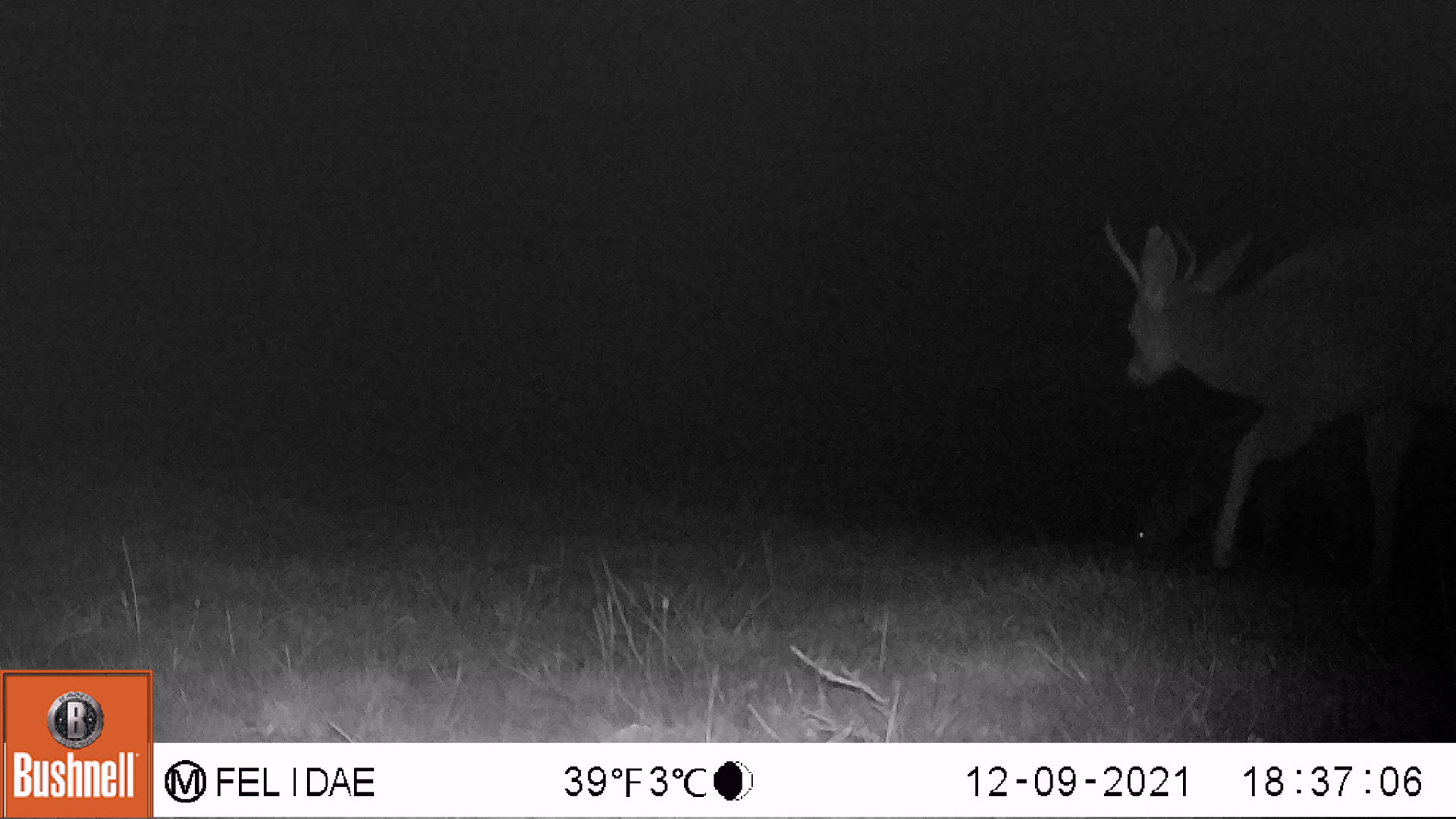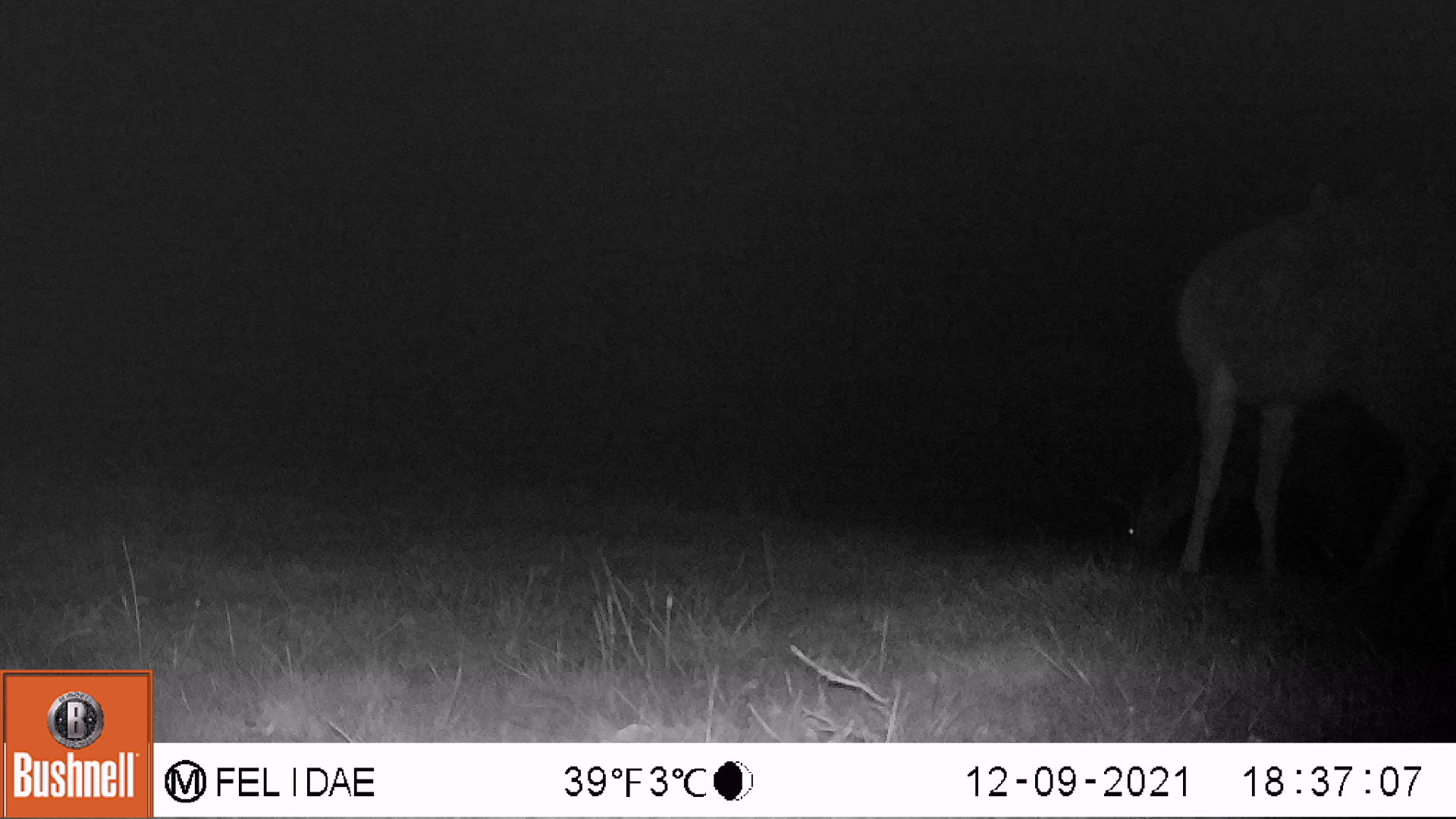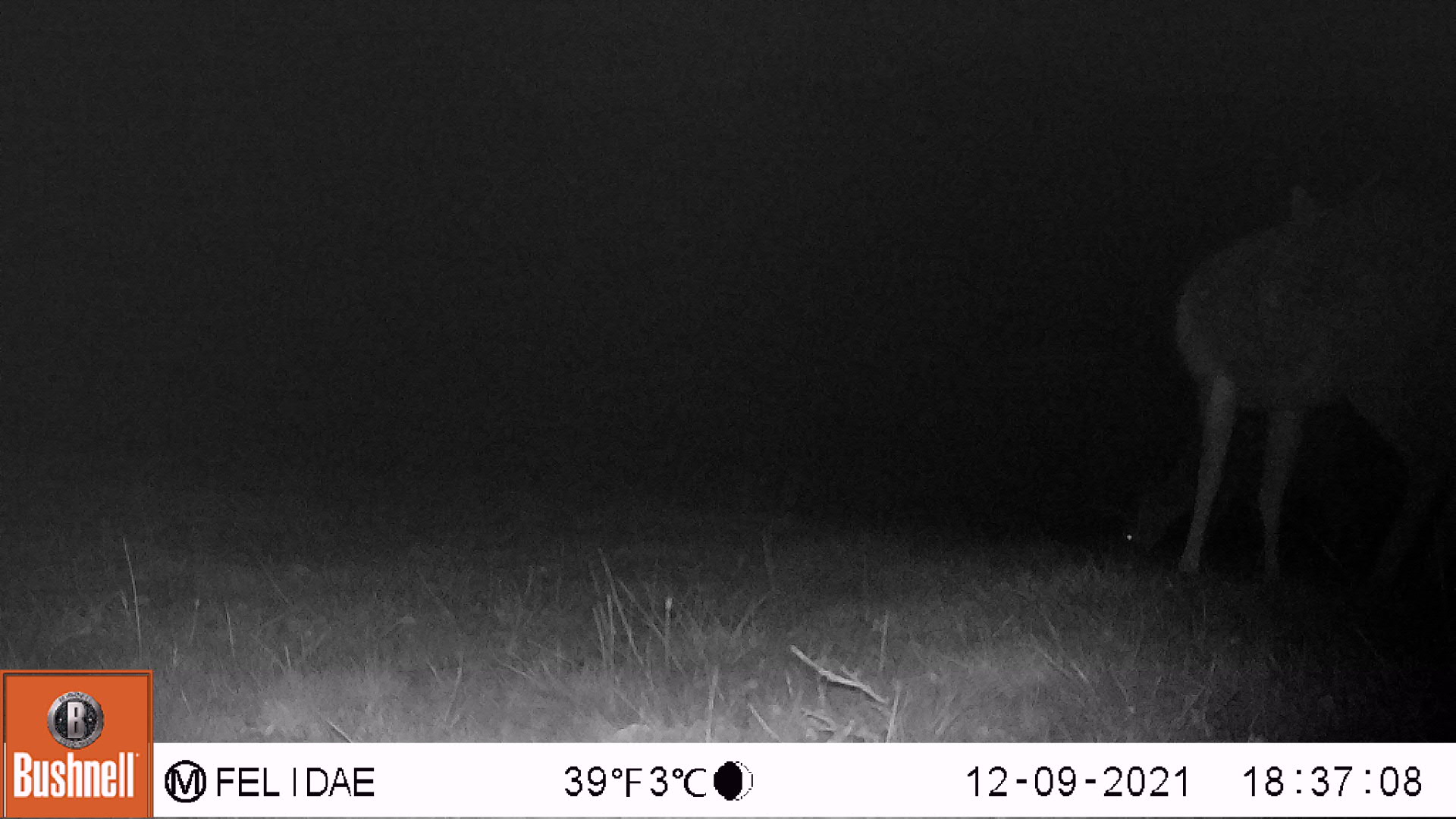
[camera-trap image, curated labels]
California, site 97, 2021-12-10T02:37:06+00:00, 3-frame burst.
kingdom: Animalia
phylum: Chordata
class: Mammalia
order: Artiodactyla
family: Cervidae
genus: Odocoileus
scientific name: Odocoileus hemionus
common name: mule deer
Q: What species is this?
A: Mule deer (Odocoileus hemionus).